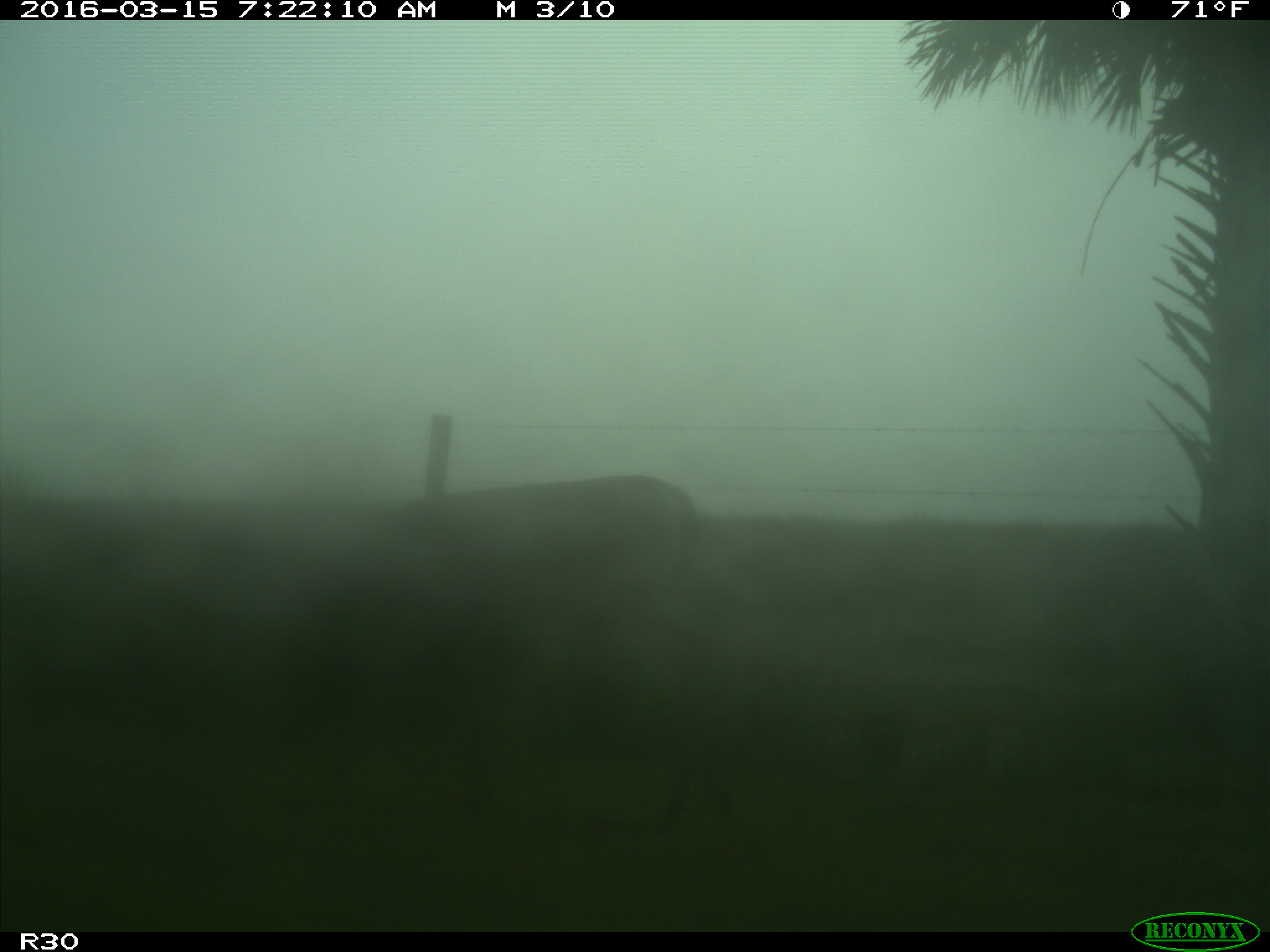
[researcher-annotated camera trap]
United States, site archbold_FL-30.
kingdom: Animalia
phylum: Chordata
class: Mammalia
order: Artiodactyla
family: Cervidae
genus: Odocoileus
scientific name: Odocoileus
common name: deer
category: unidentified deer